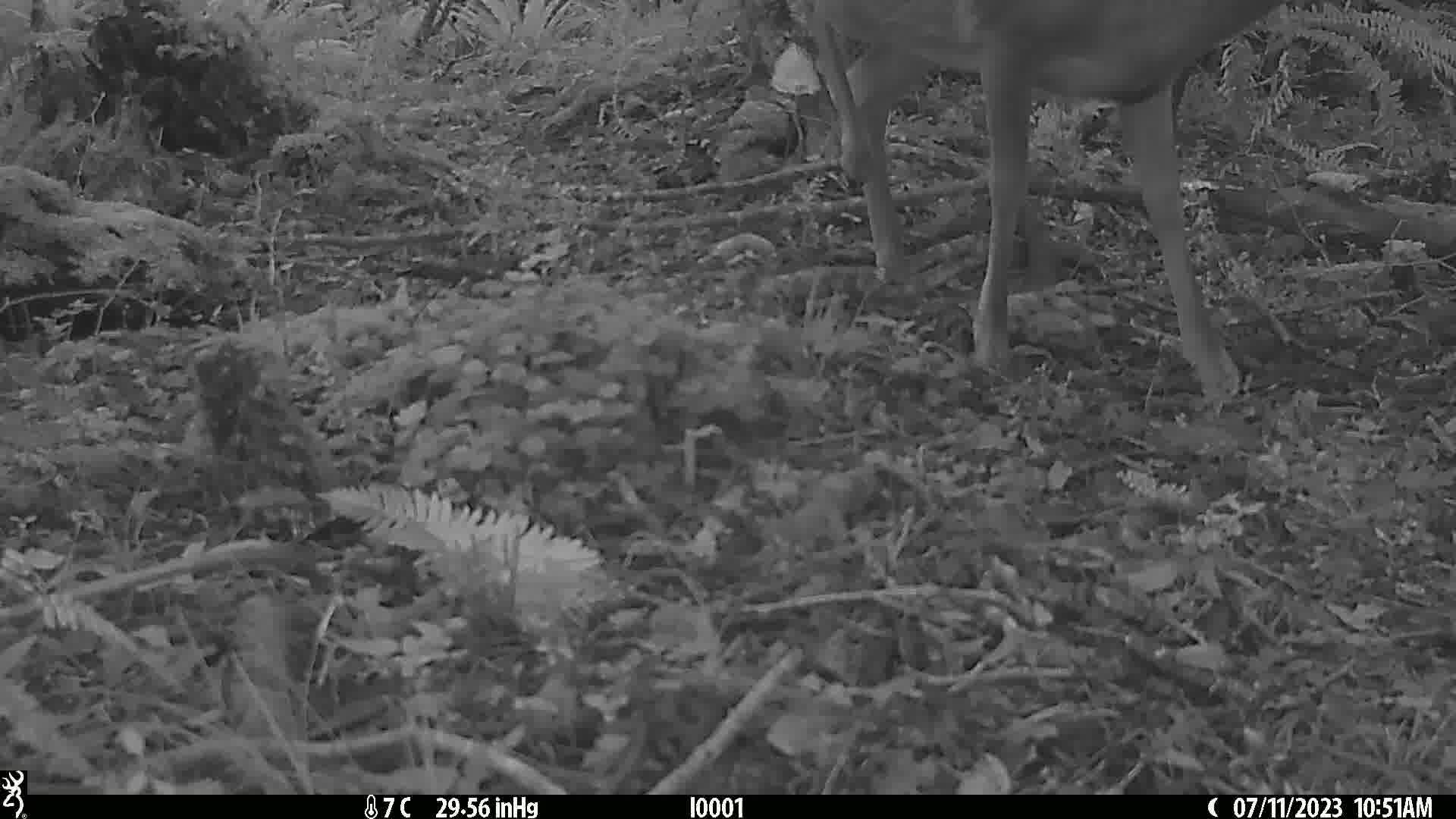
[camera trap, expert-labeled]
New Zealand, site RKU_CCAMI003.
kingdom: Animalia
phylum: Chordata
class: Mammalia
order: Artiodactyla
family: Cervidae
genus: Odocoileus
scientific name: Odocoileus virginianus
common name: white-tailed deer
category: white tailed deer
White tailed deer (white-tailed deer) (Odocoileus virginianus).